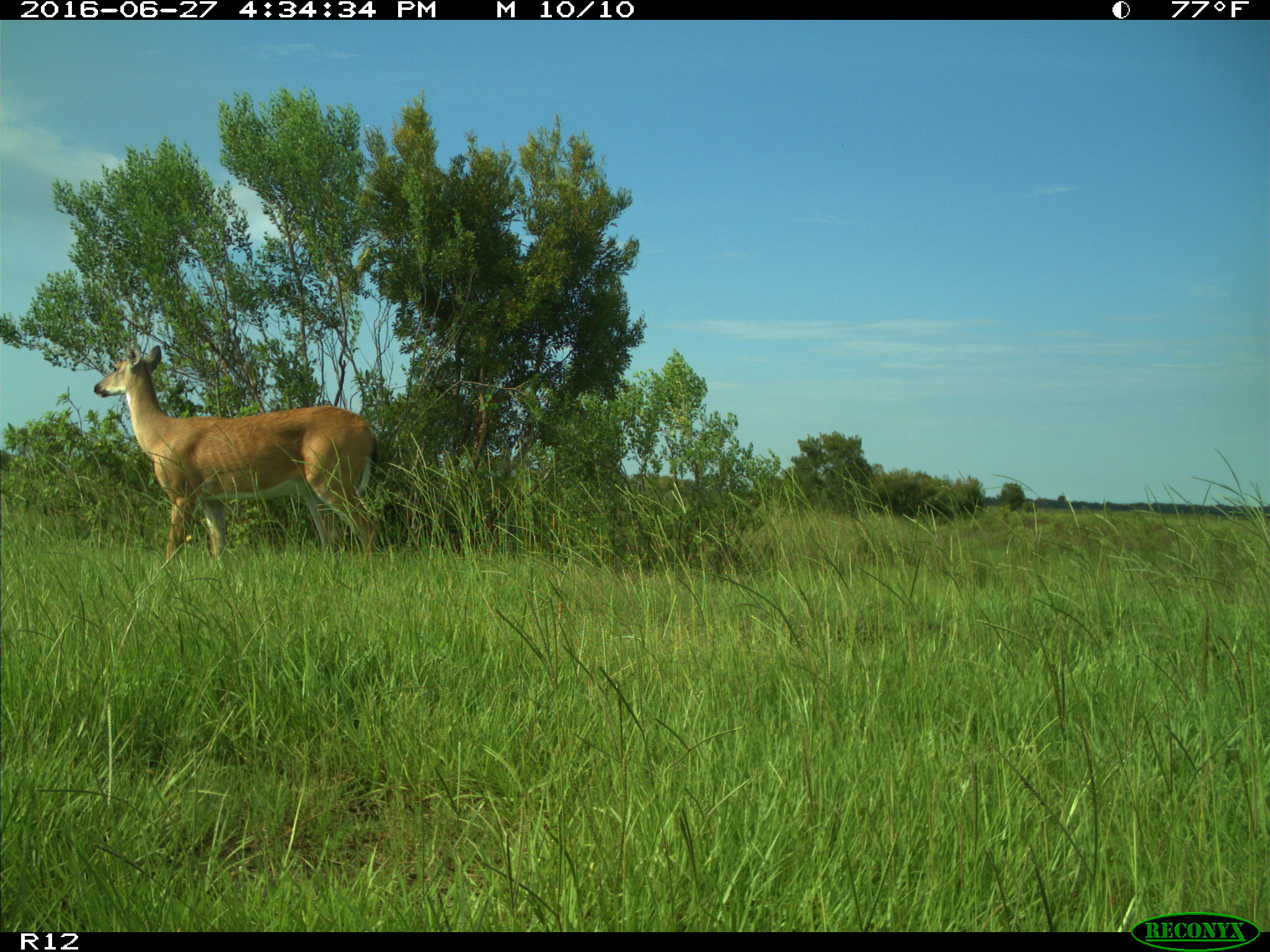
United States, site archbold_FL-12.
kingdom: Animalia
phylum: Chordata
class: Mammalia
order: Artiodactyla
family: Cervidae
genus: Odocoileus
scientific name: Odocoileus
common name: deer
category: unidentified deer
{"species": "unidentified deer (deer) (Odocoileus)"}